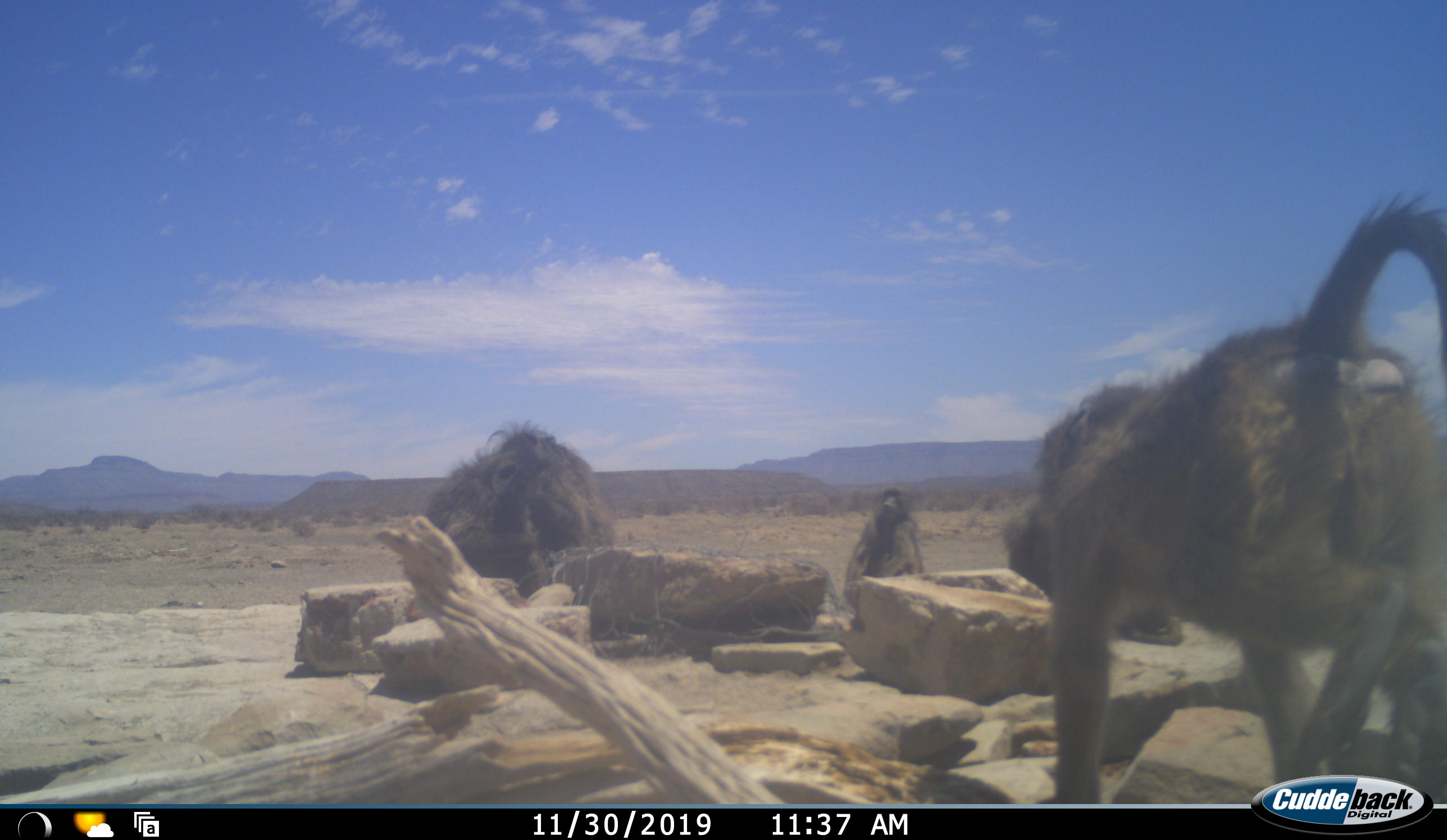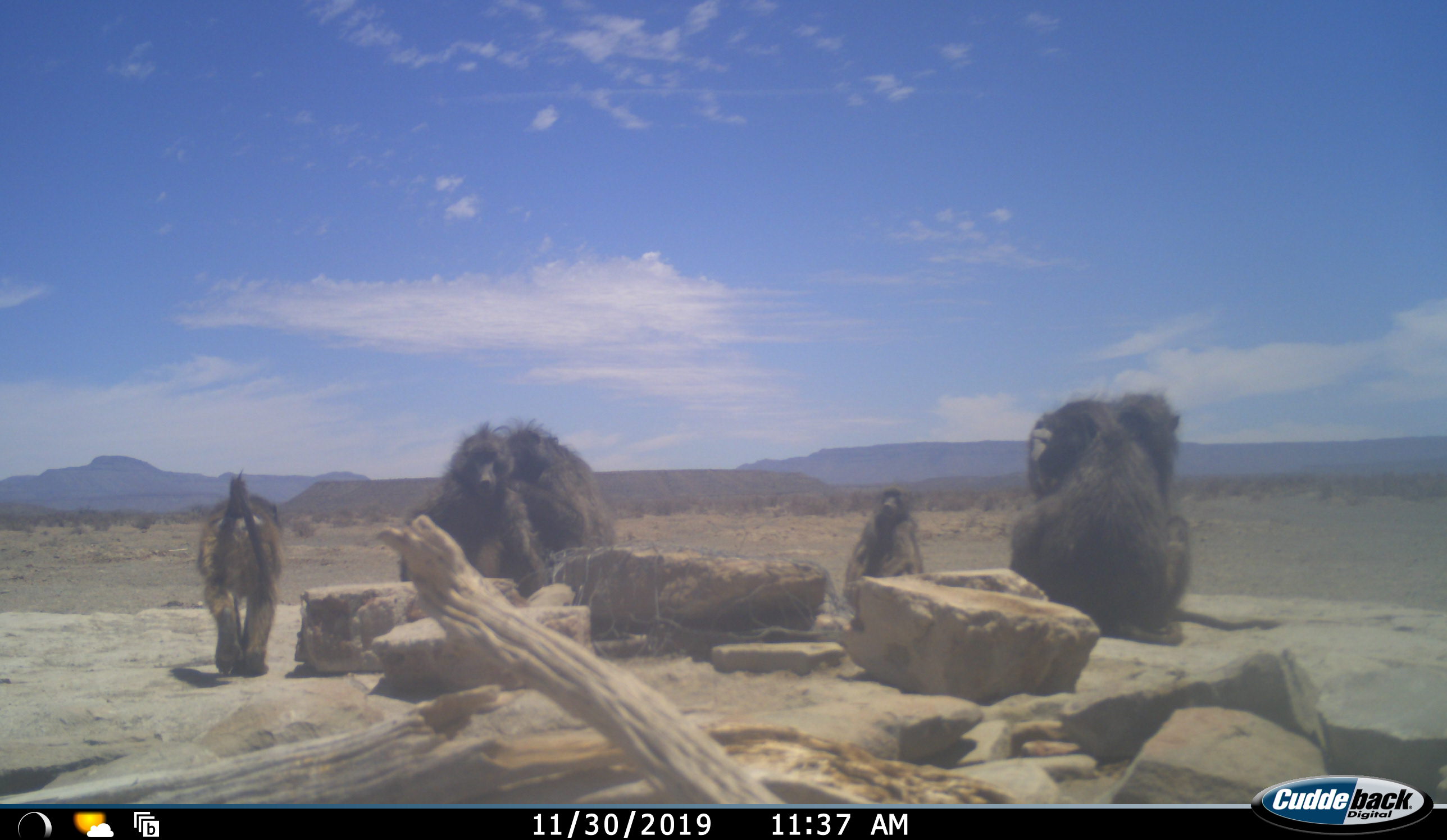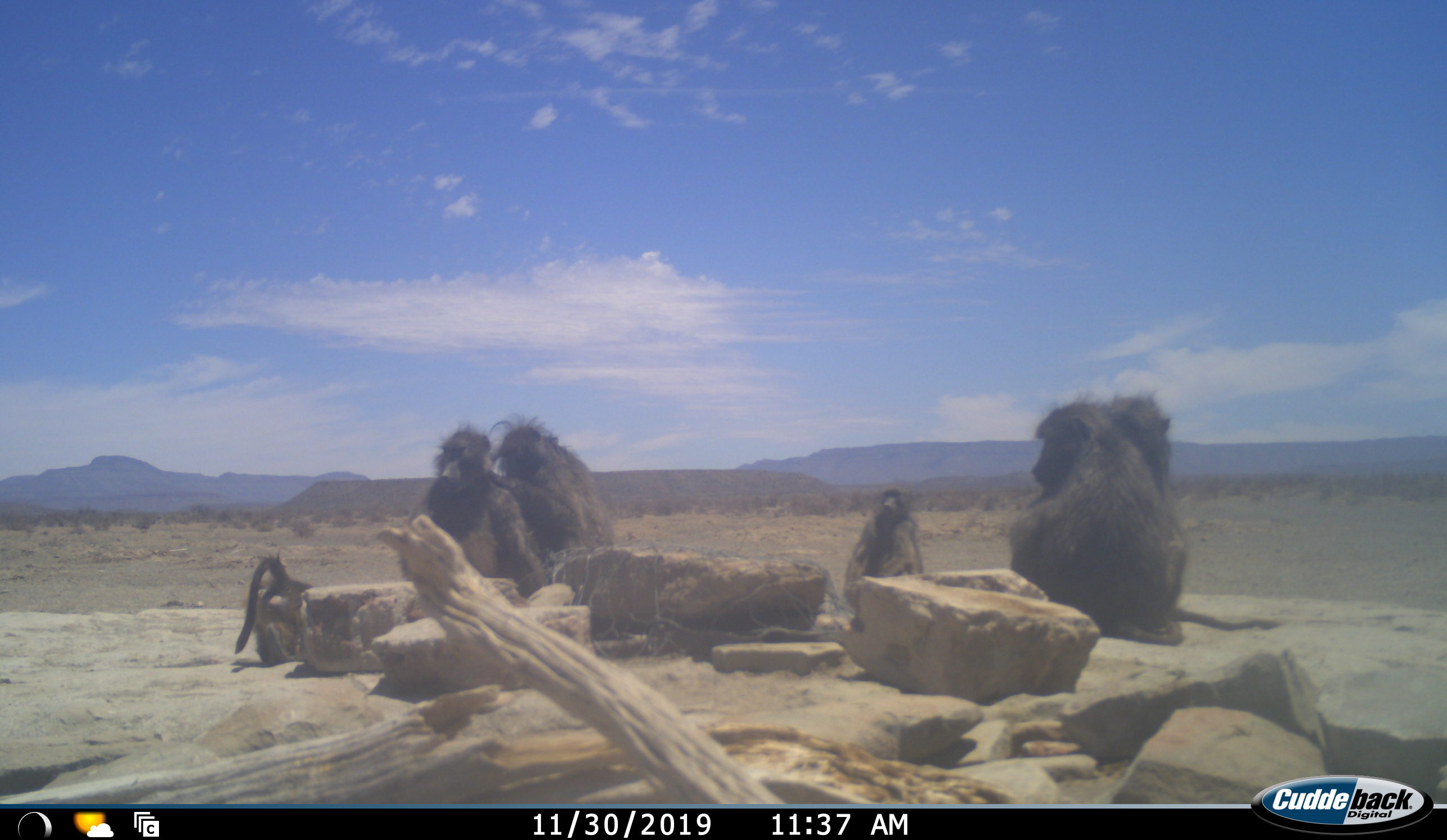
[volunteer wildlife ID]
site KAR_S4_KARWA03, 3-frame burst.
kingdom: Animalia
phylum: Chordata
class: Mammalia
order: Primates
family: Cercopithecidae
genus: Papio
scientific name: Papio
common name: baboon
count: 5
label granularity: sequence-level